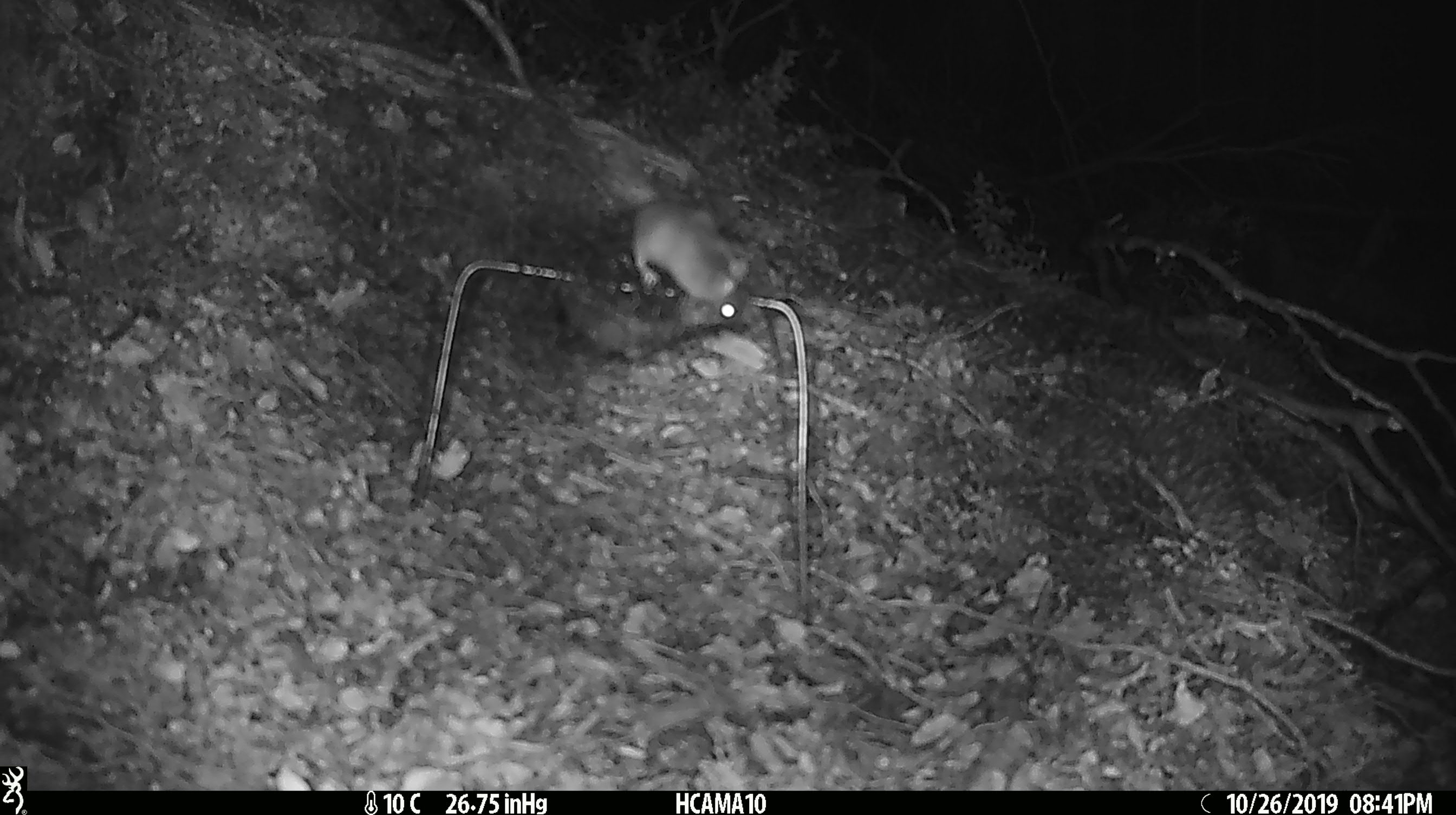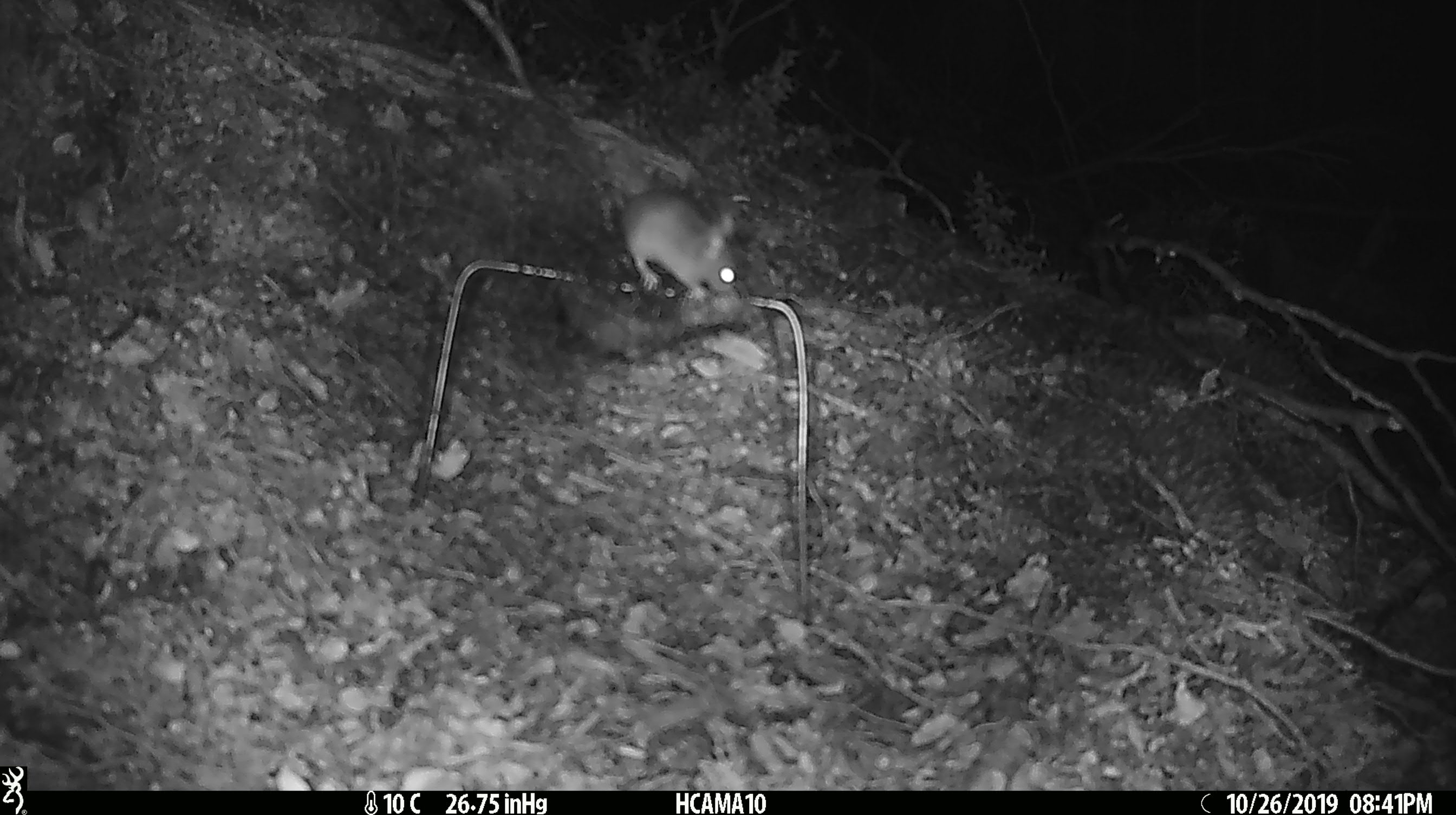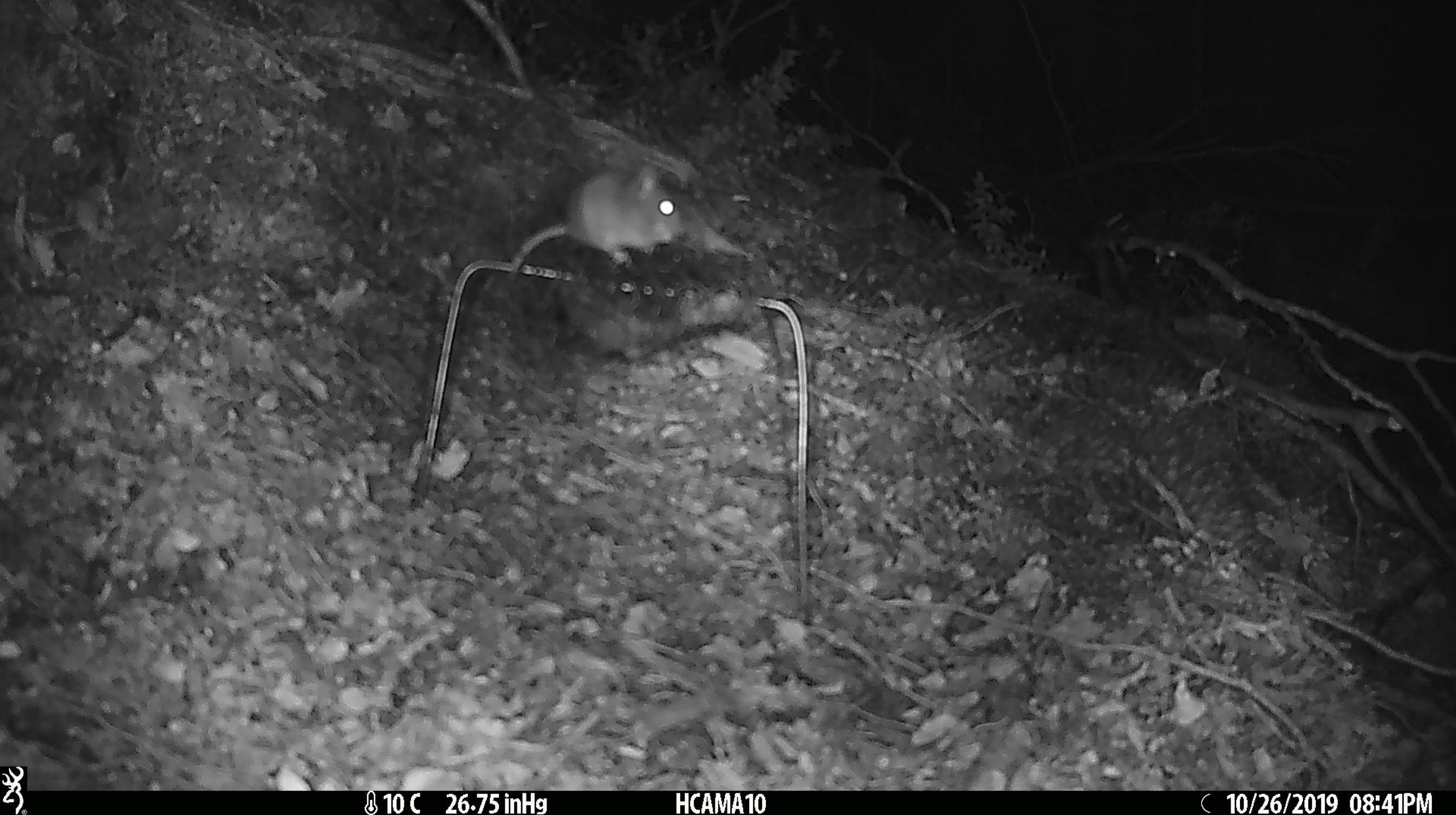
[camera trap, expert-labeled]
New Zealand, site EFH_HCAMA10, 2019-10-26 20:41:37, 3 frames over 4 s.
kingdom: Animalia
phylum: Chordata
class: Mammalia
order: Rodentia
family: Muridae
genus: Mus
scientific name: Mus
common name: mouse